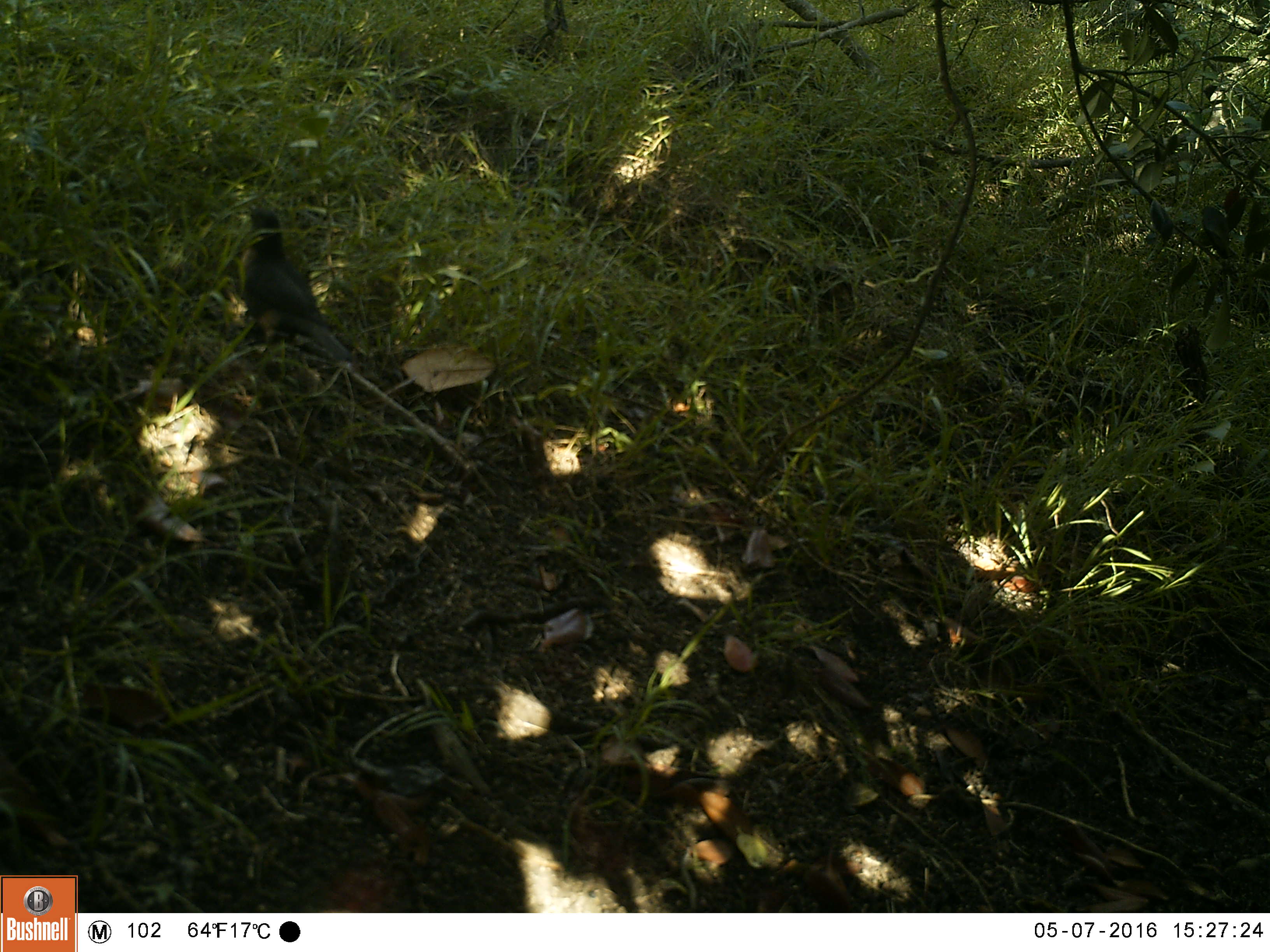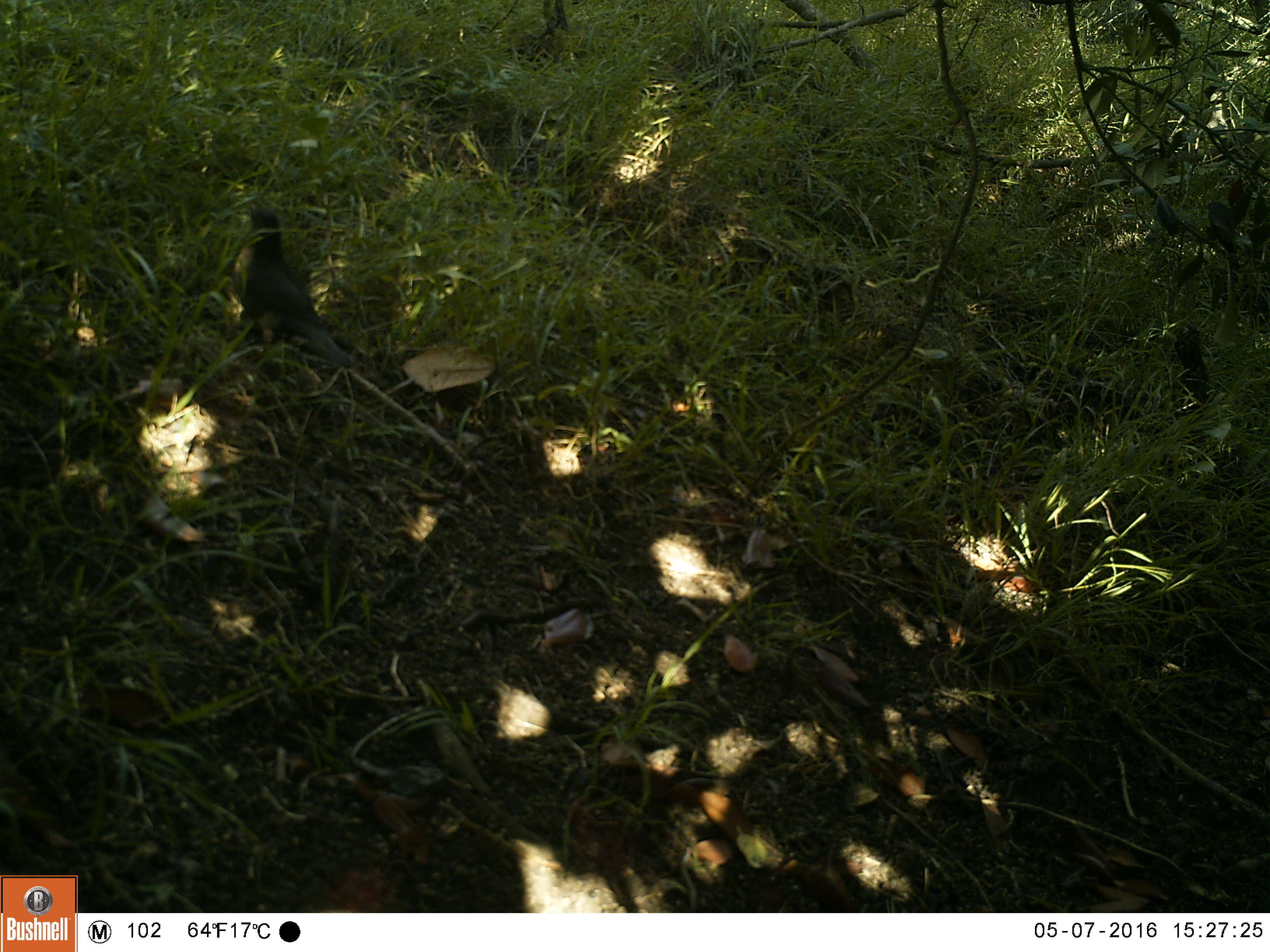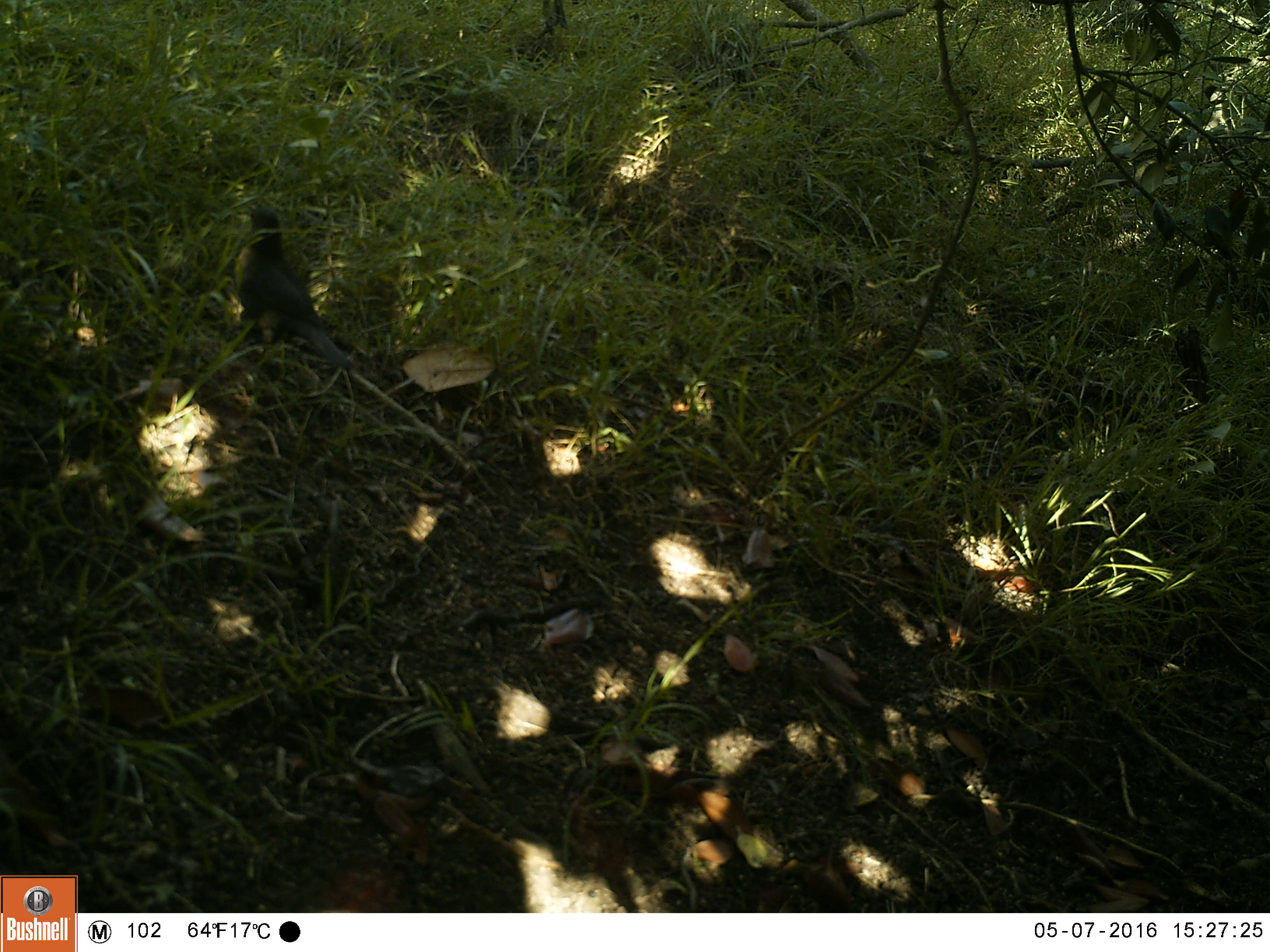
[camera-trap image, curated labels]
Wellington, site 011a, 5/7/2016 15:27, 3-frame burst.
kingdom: Animalia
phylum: Chordata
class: Aves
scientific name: Aves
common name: bird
Bird (Aves).